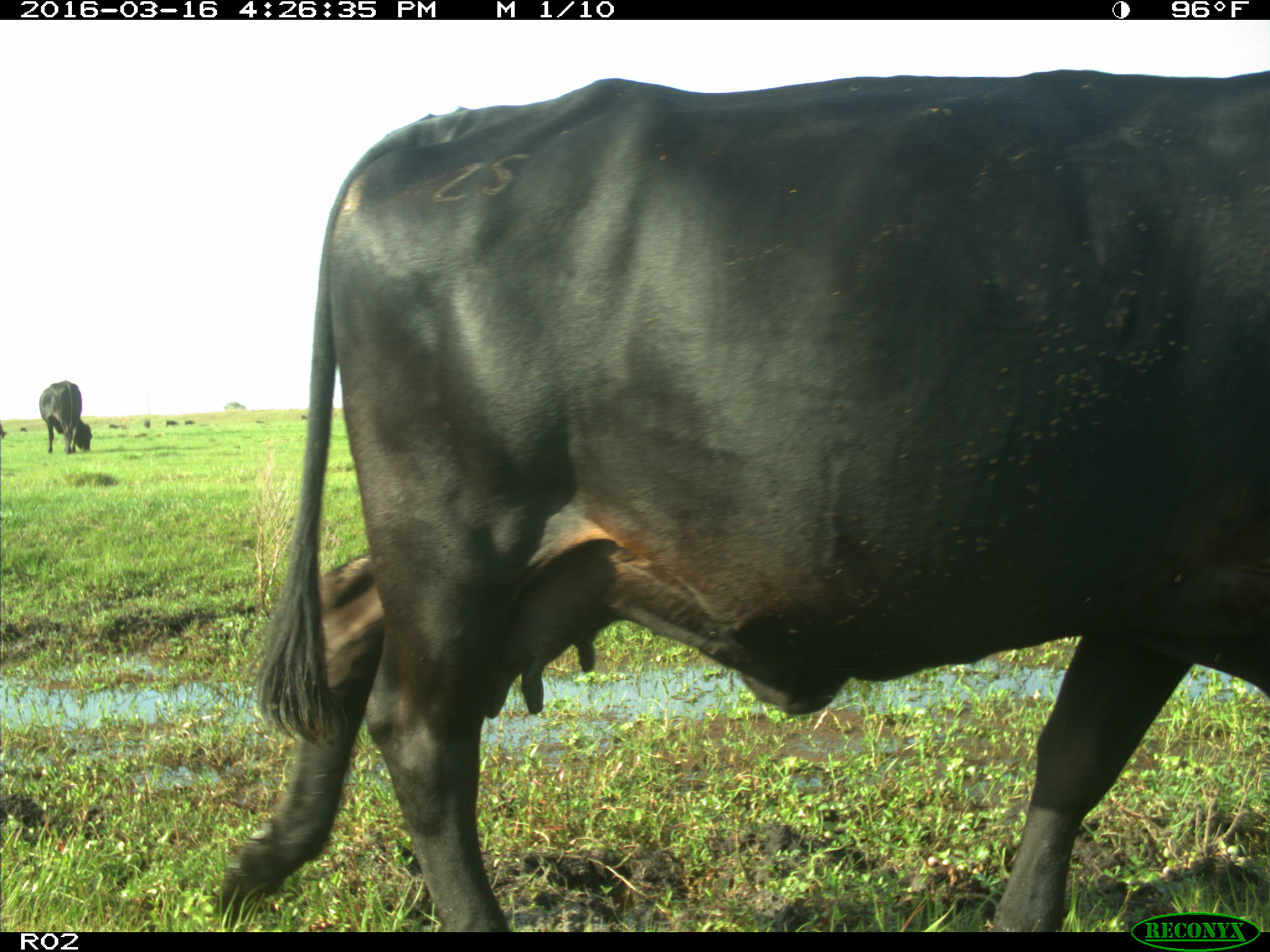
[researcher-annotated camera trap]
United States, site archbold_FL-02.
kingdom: Animalia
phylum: Chordata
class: Mammalia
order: Artiodactyla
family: Bovidae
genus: Bos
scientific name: Bos taurus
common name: domestic cow